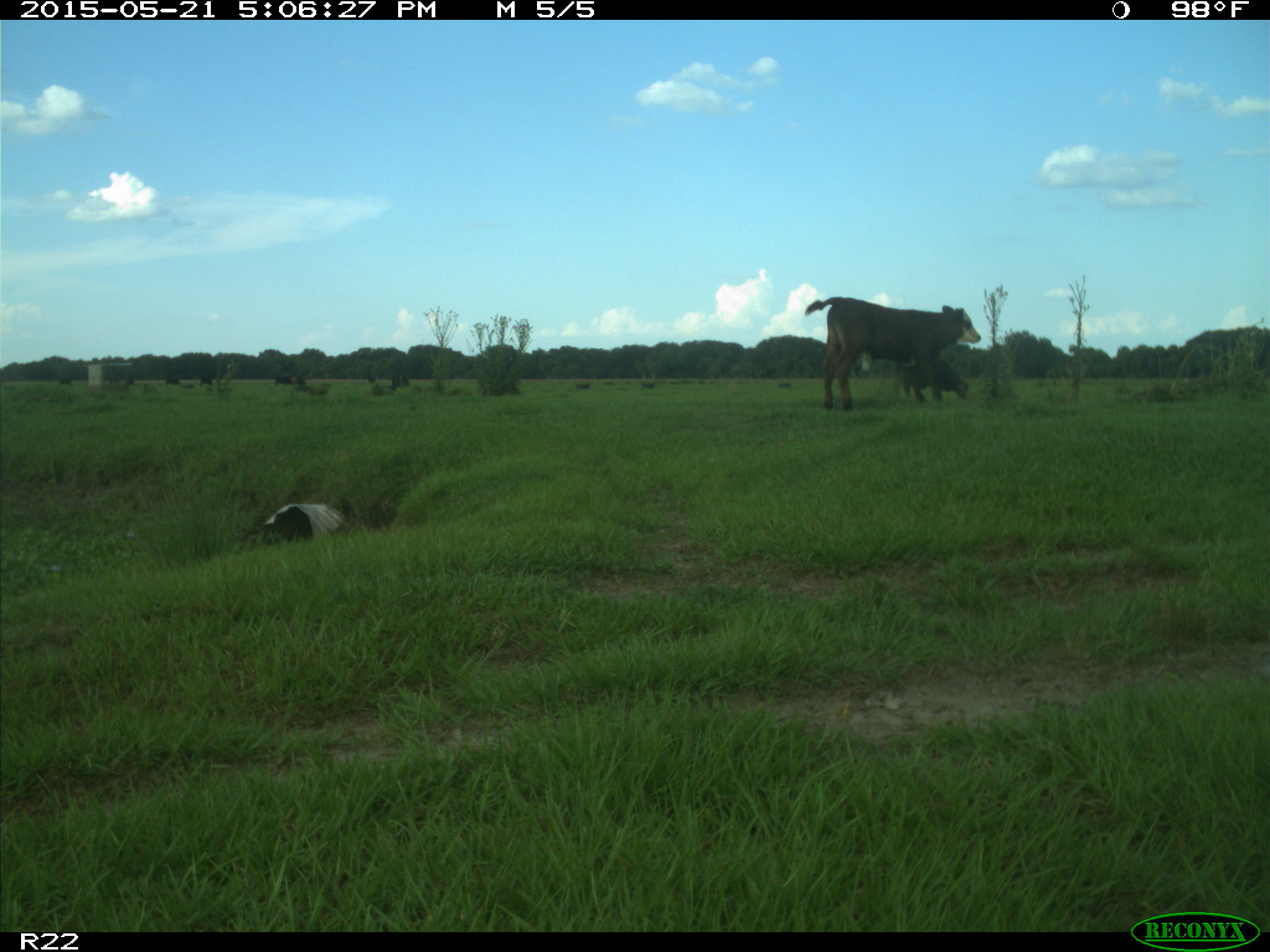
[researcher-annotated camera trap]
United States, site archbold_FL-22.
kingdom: Animalia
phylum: Chordata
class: Mammalia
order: Artiodactyla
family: Bovidae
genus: Bos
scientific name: Bos taurus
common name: domestic cow